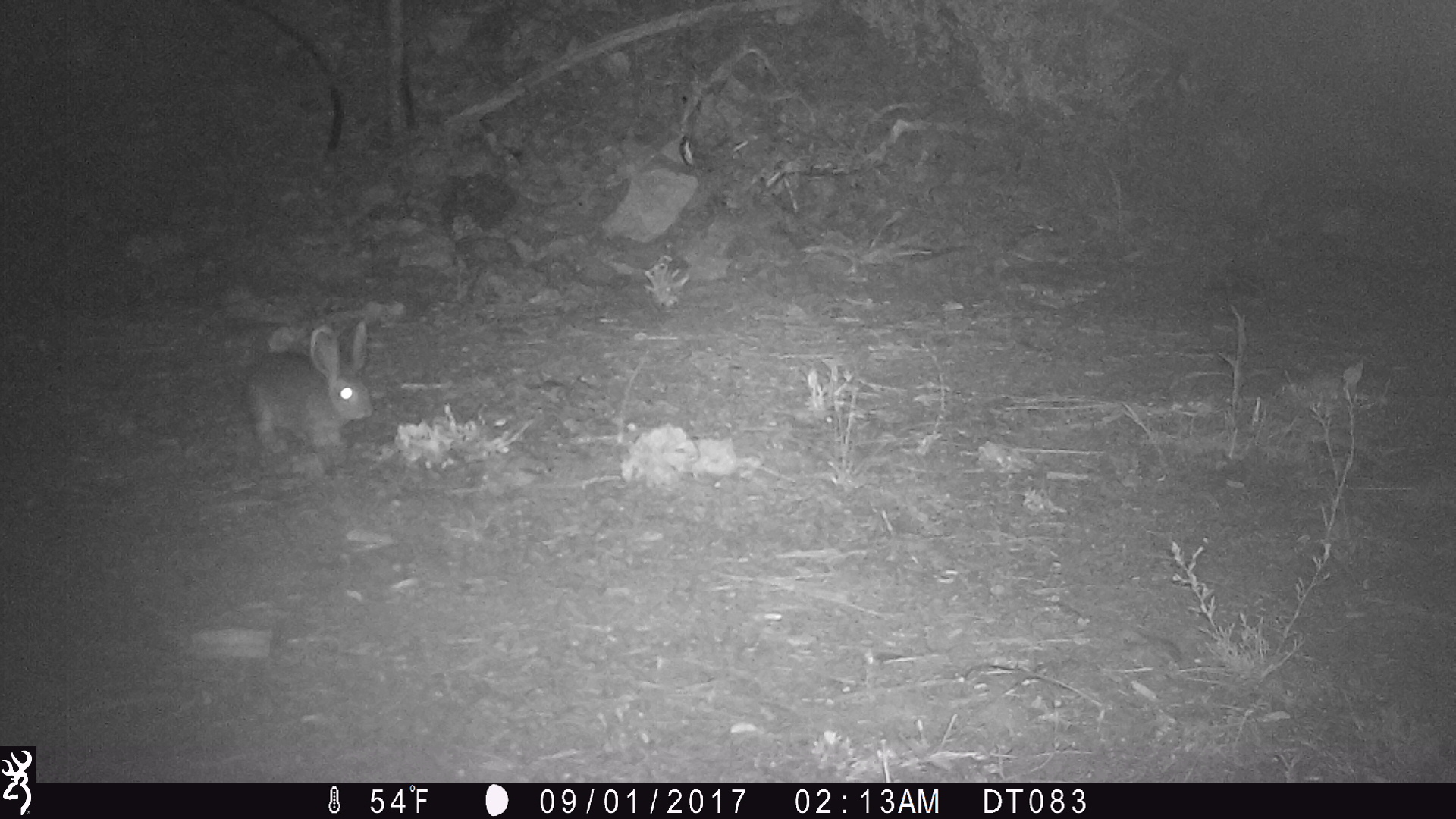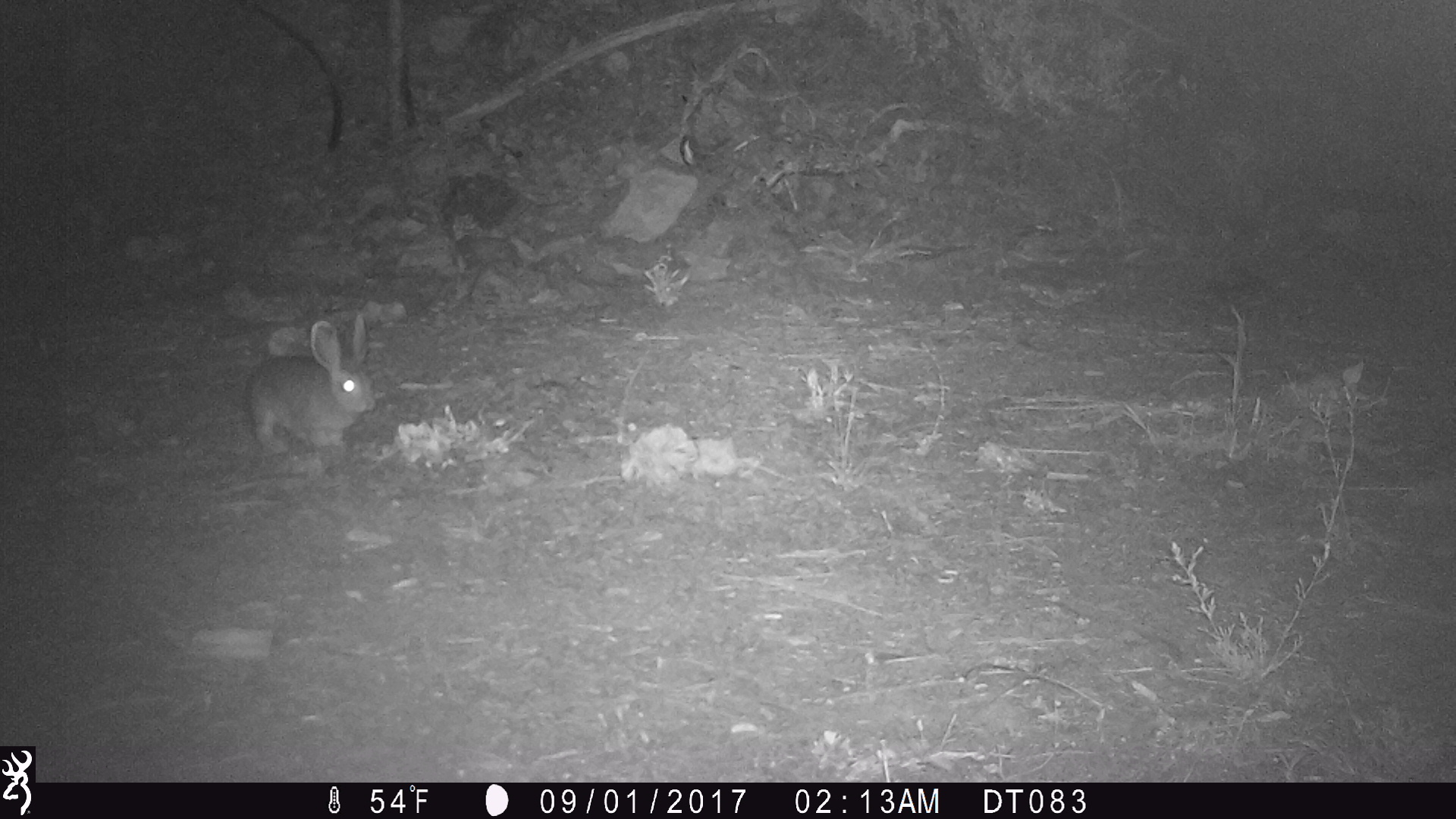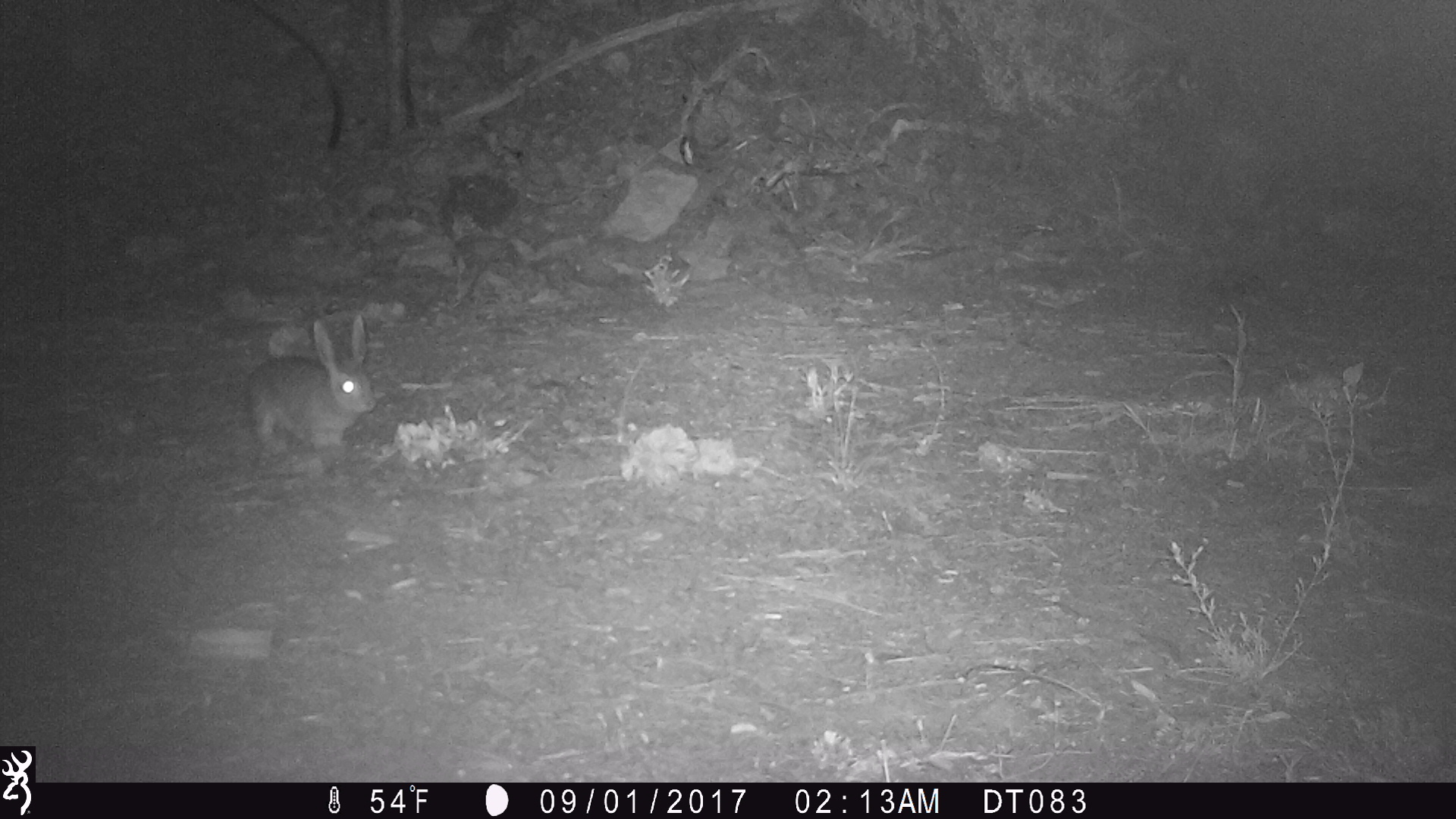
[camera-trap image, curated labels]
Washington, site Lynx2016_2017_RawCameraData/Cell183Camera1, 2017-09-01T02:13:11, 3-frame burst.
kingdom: Animalia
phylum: Chordata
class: Mammalia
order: Lagomorpha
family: Leporidae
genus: Lepus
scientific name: Lepus americanus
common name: snowshoe hare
Lepus americanus (snowshoe hare). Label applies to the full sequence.